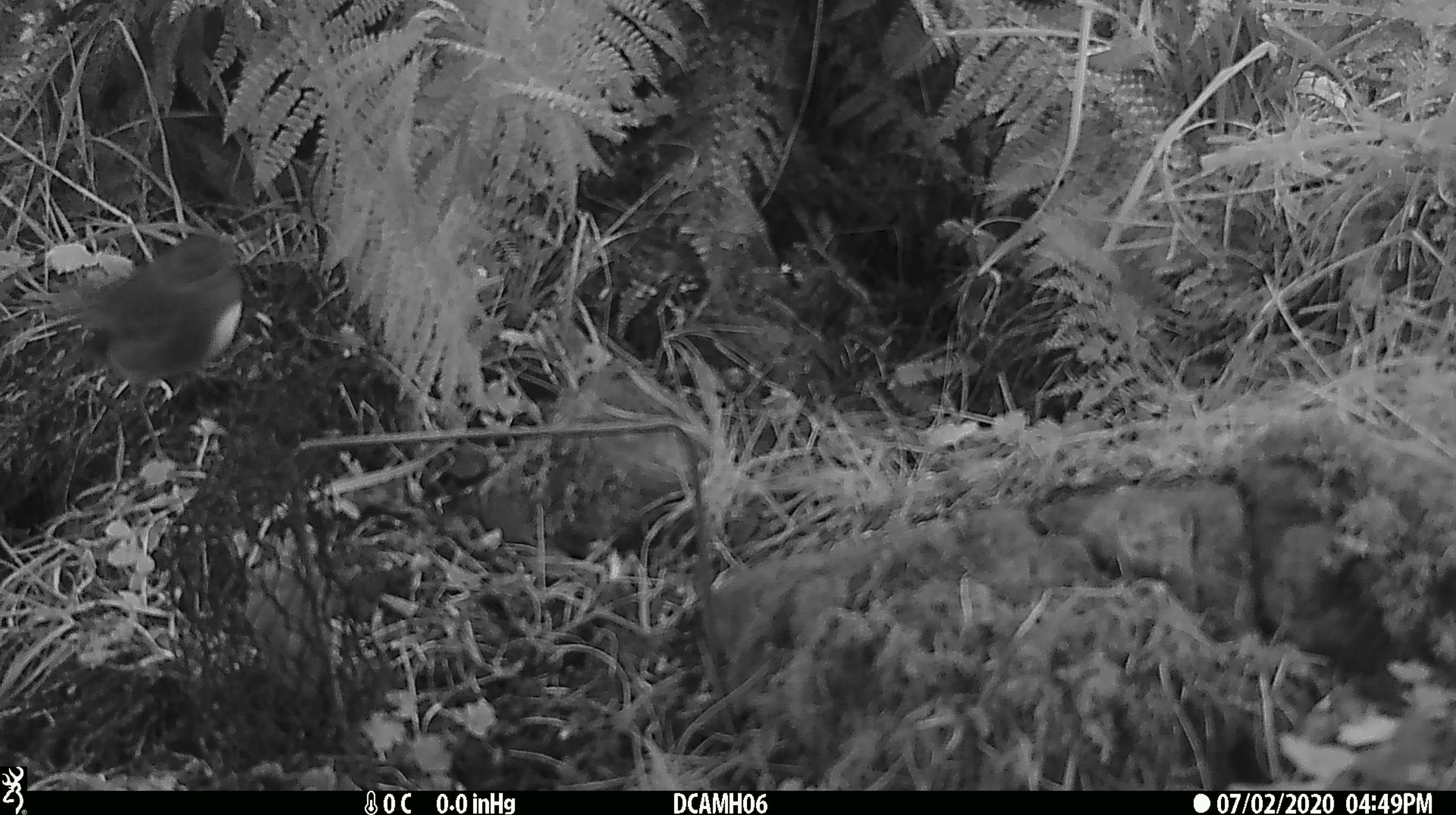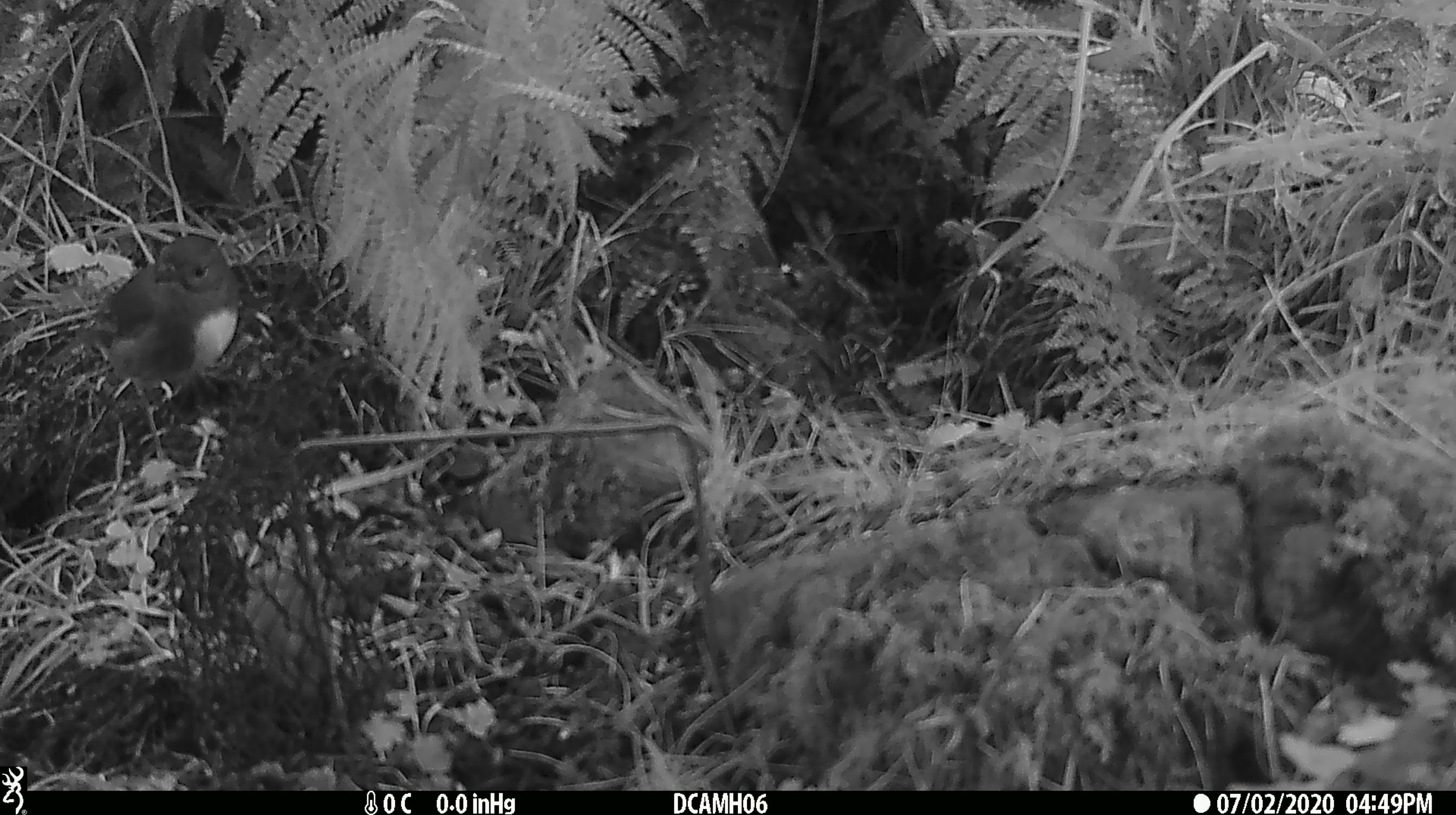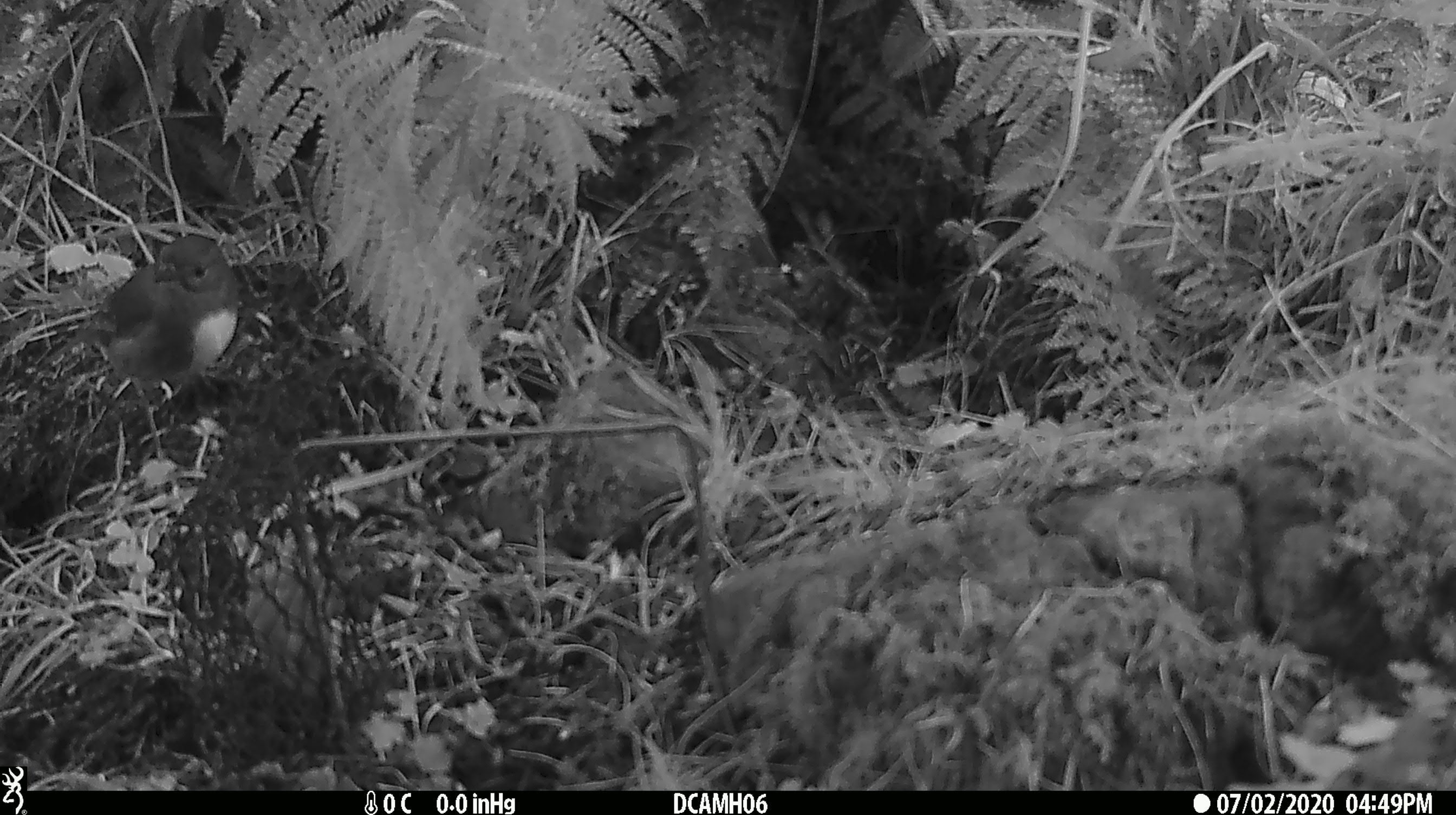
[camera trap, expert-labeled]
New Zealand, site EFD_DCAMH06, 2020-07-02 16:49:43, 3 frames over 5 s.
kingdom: Animalia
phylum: Chordata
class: Aves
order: Passeriformes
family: Petroicidae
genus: Petroica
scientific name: Petroica australis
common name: new zealand robin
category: robin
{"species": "robin (new zealand robin) (Petroica australis)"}